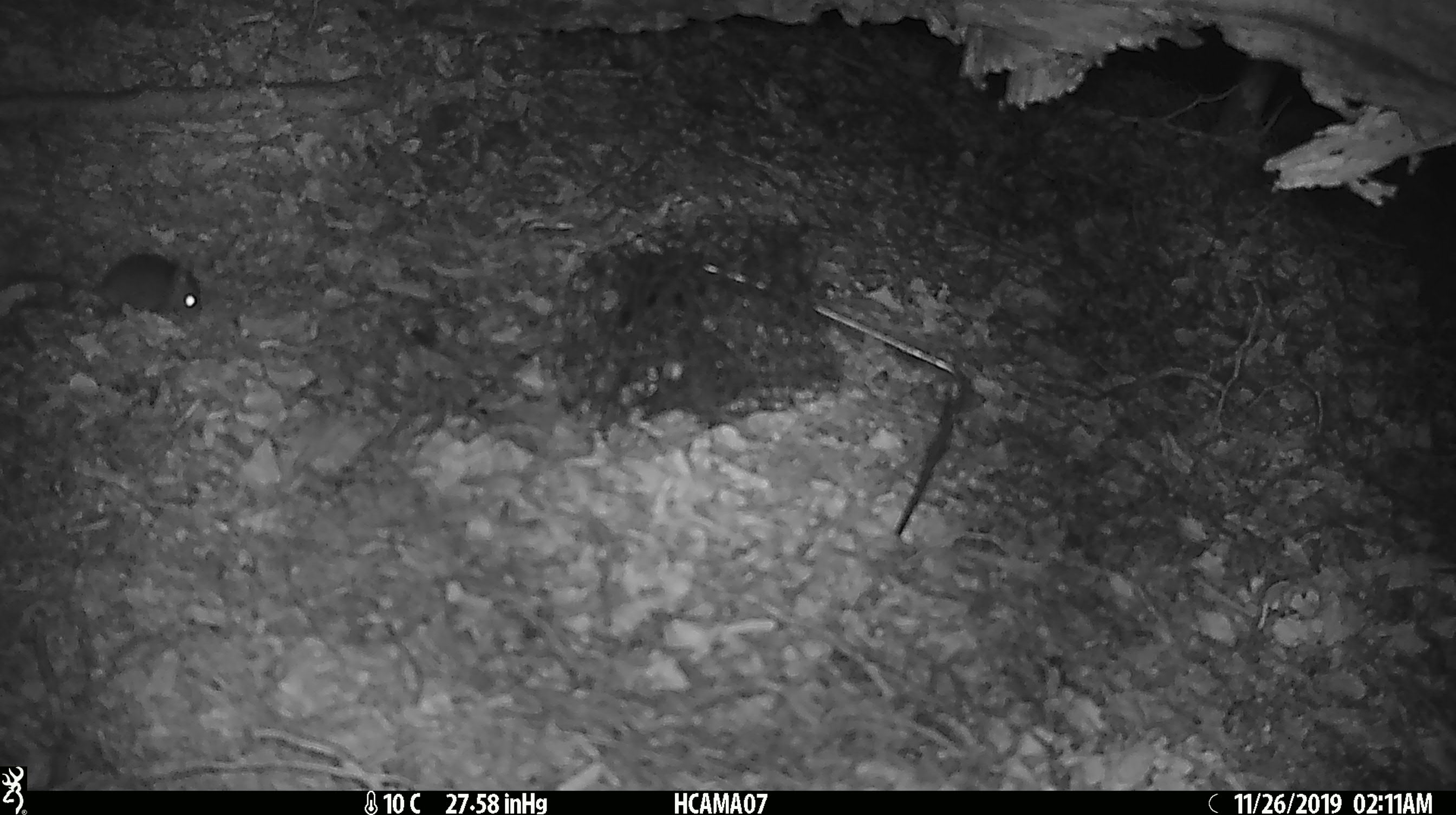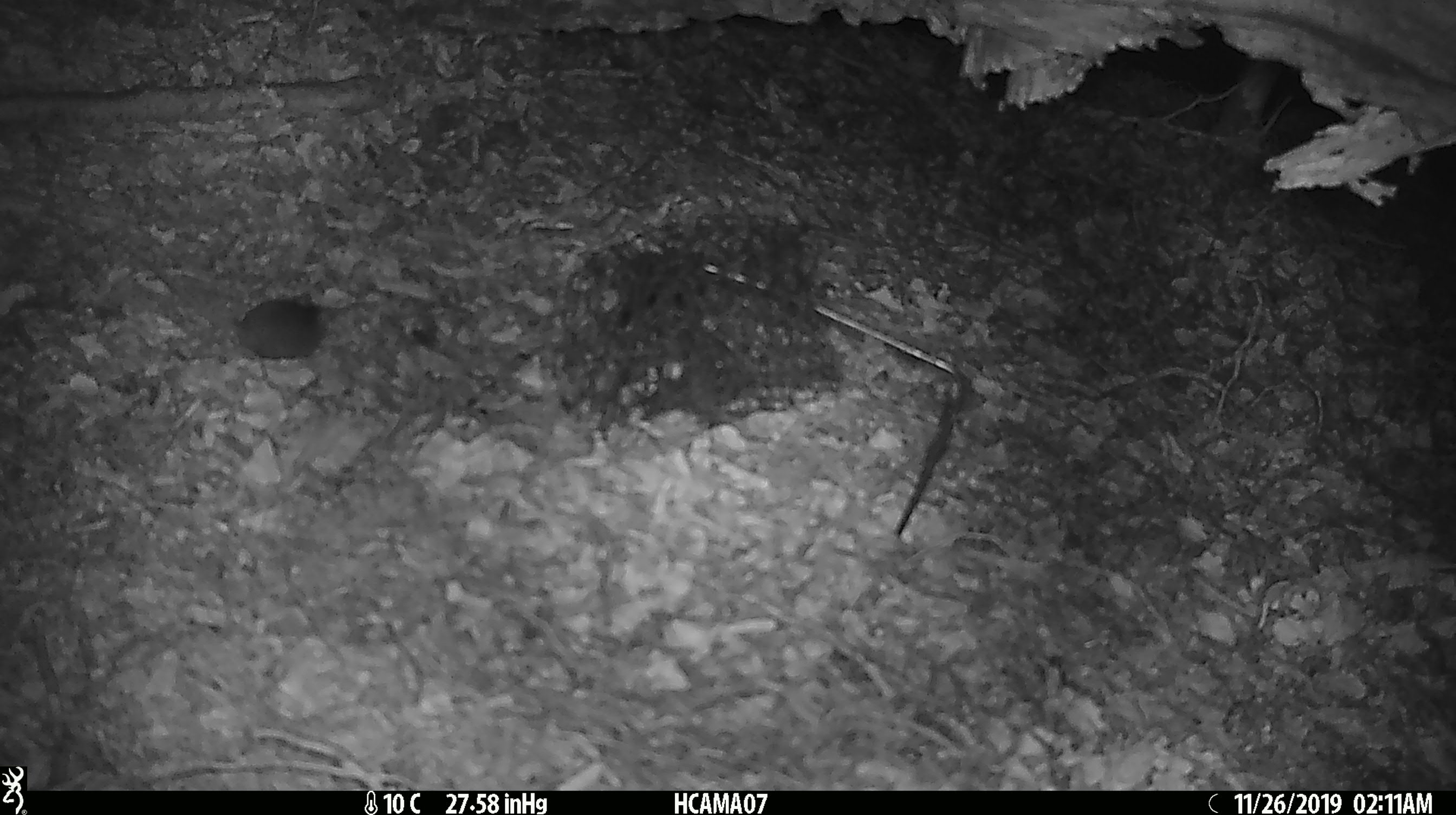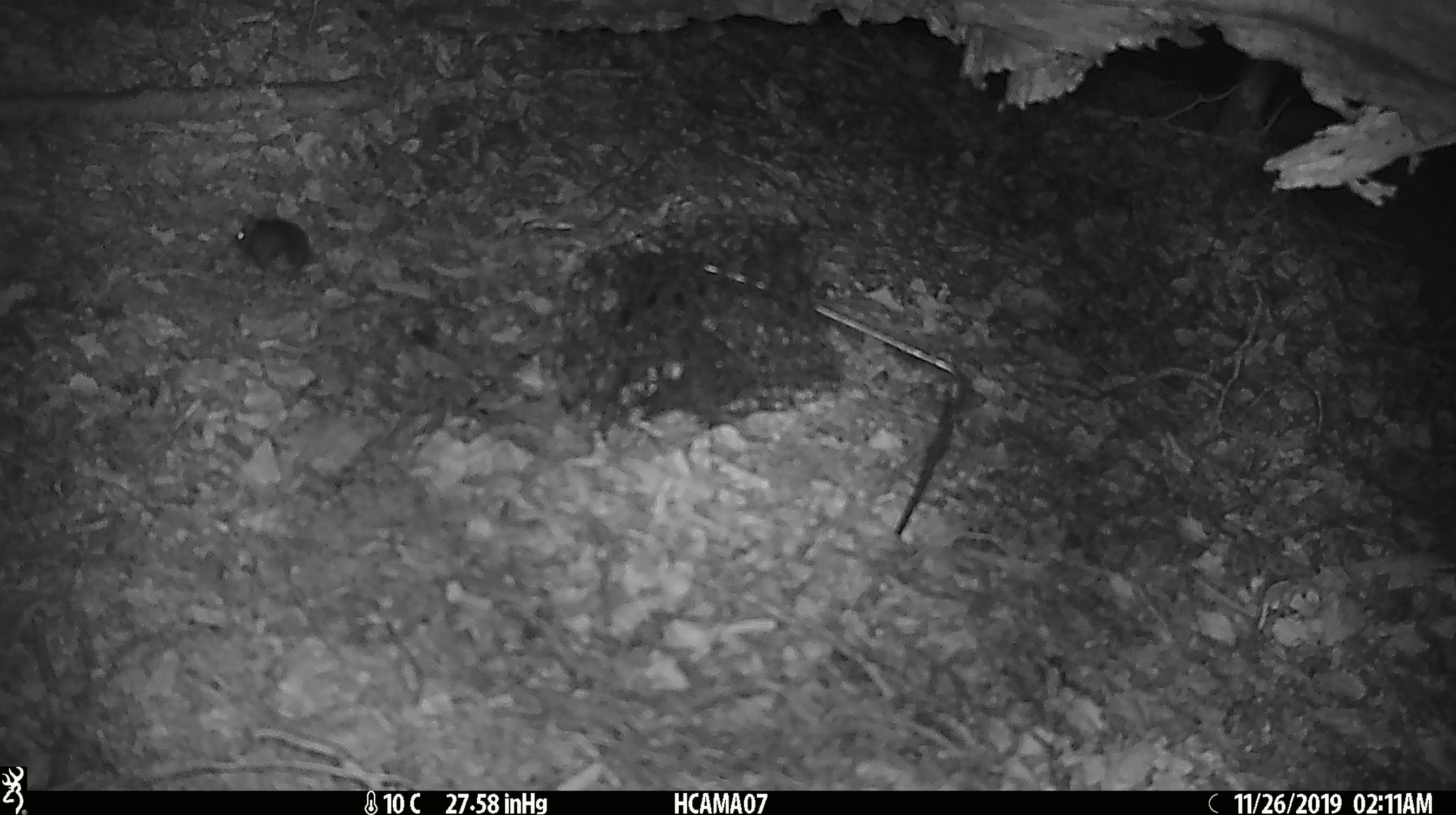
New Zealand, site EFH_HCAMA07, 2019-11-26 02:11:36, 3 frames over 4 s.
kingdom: Animalia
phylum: Chordata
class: Mammalia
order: Rodentia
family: Muridae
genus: Mus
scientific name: Mus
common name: mouse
Mouse (Mus).